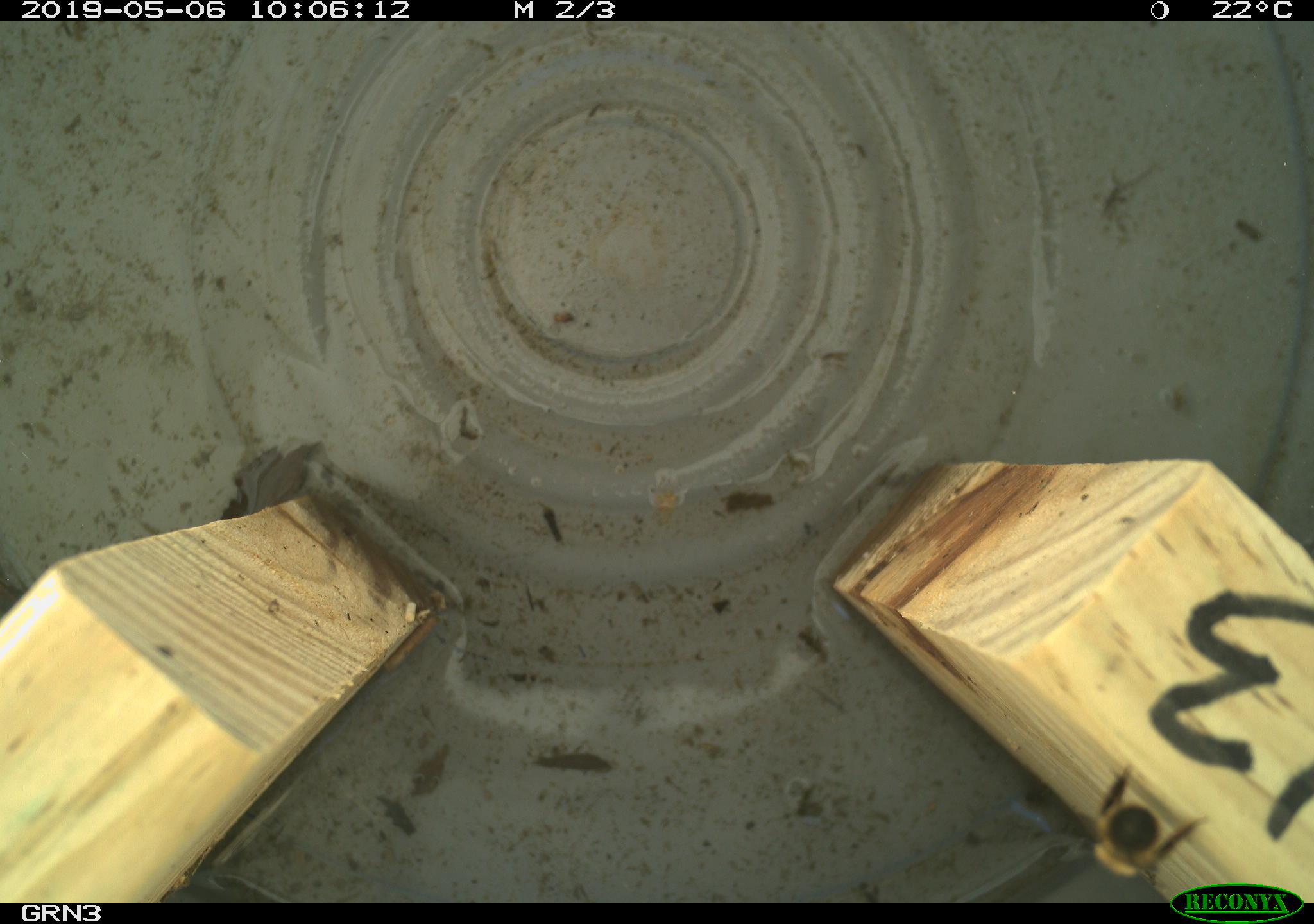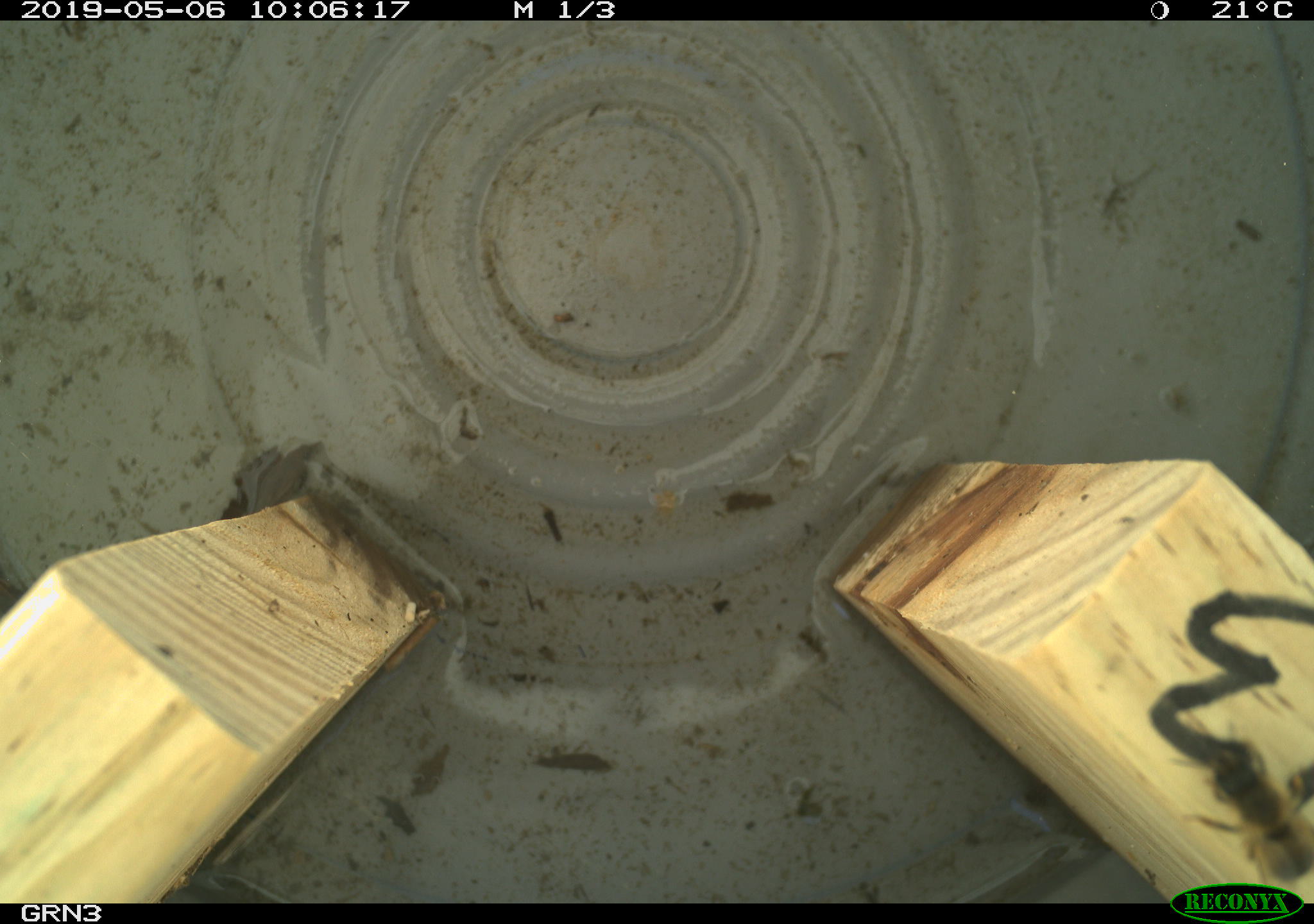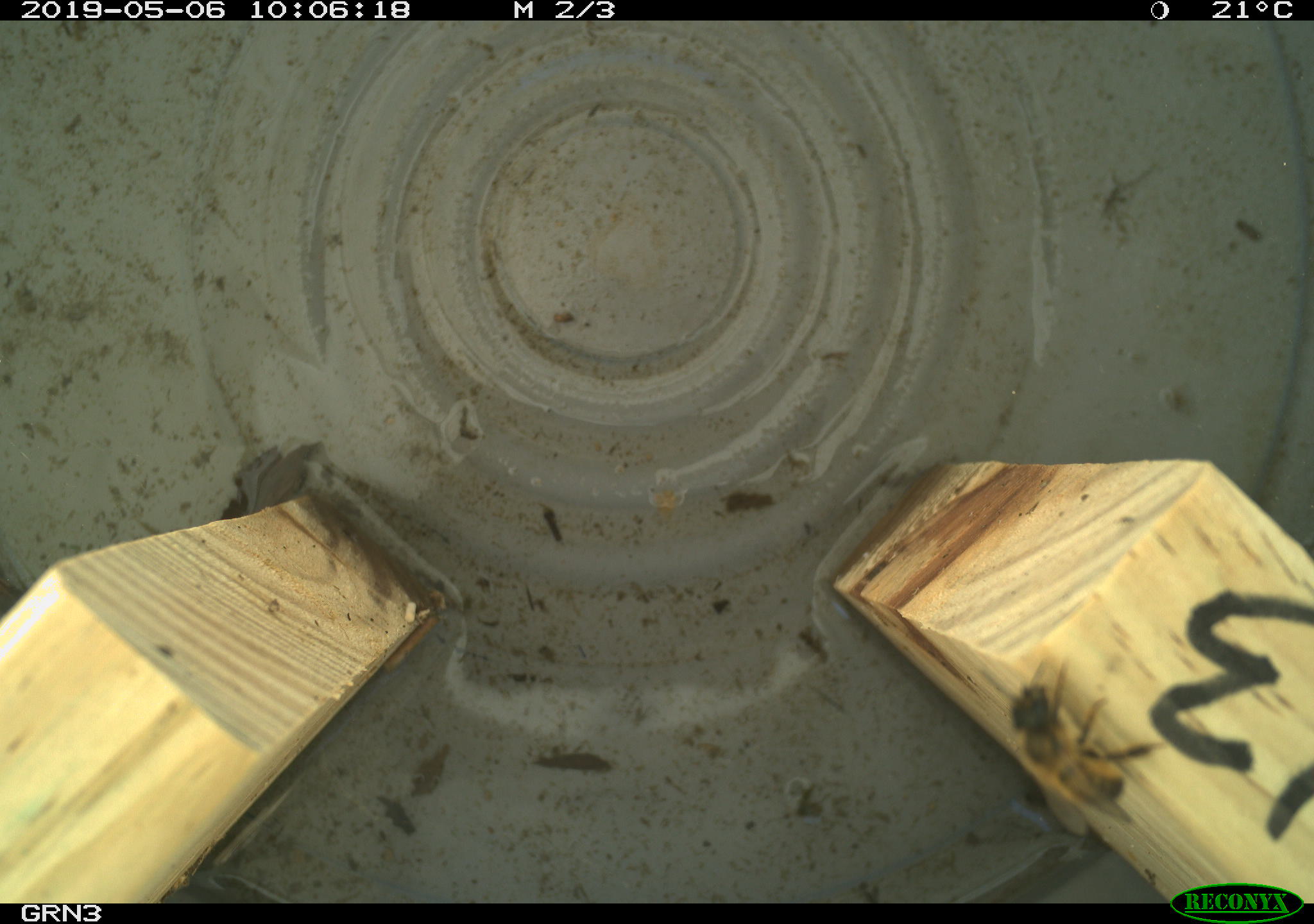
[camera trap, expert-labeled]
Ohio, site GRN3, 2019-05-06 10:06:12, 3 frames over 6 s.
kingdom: Animalia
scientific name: Animalia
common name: animal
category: invertebrate